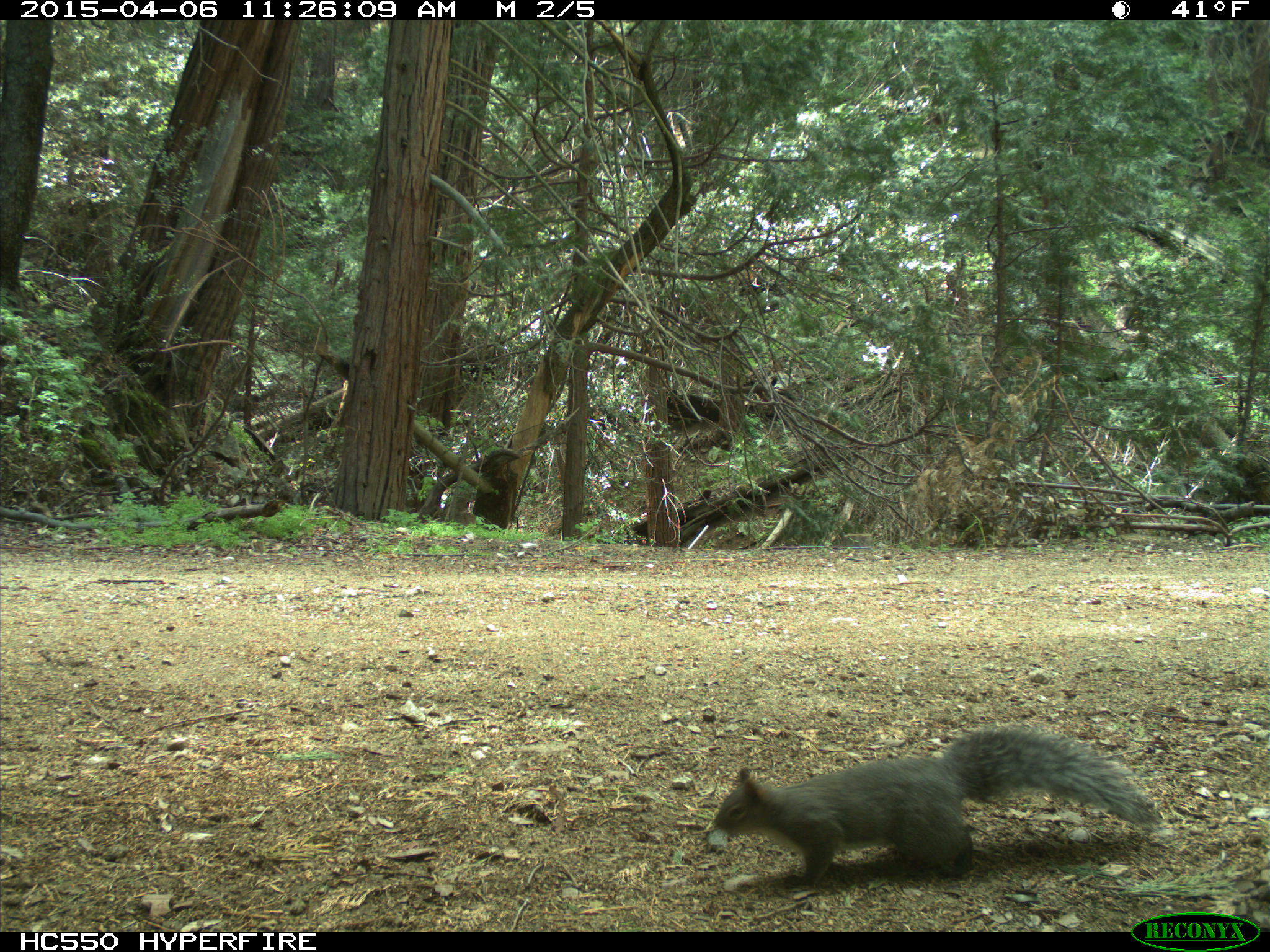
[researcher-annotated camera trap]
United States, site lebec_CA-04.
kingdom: Animalia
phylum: Chordata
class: Mammalia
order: Rodentia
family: Sciuridae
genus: Sciurus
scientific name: Sciurus carolinensis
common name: eastern gray squirrel